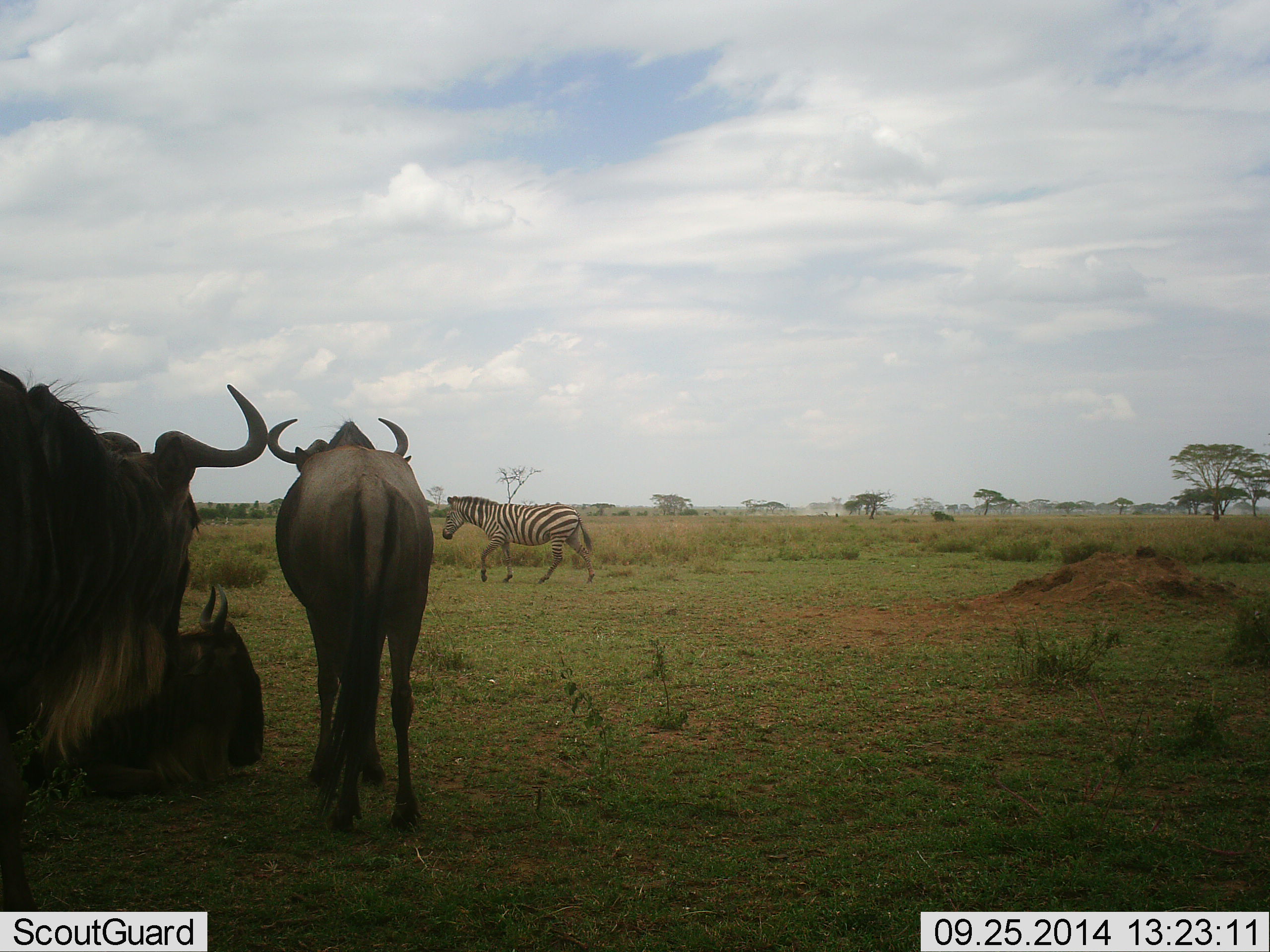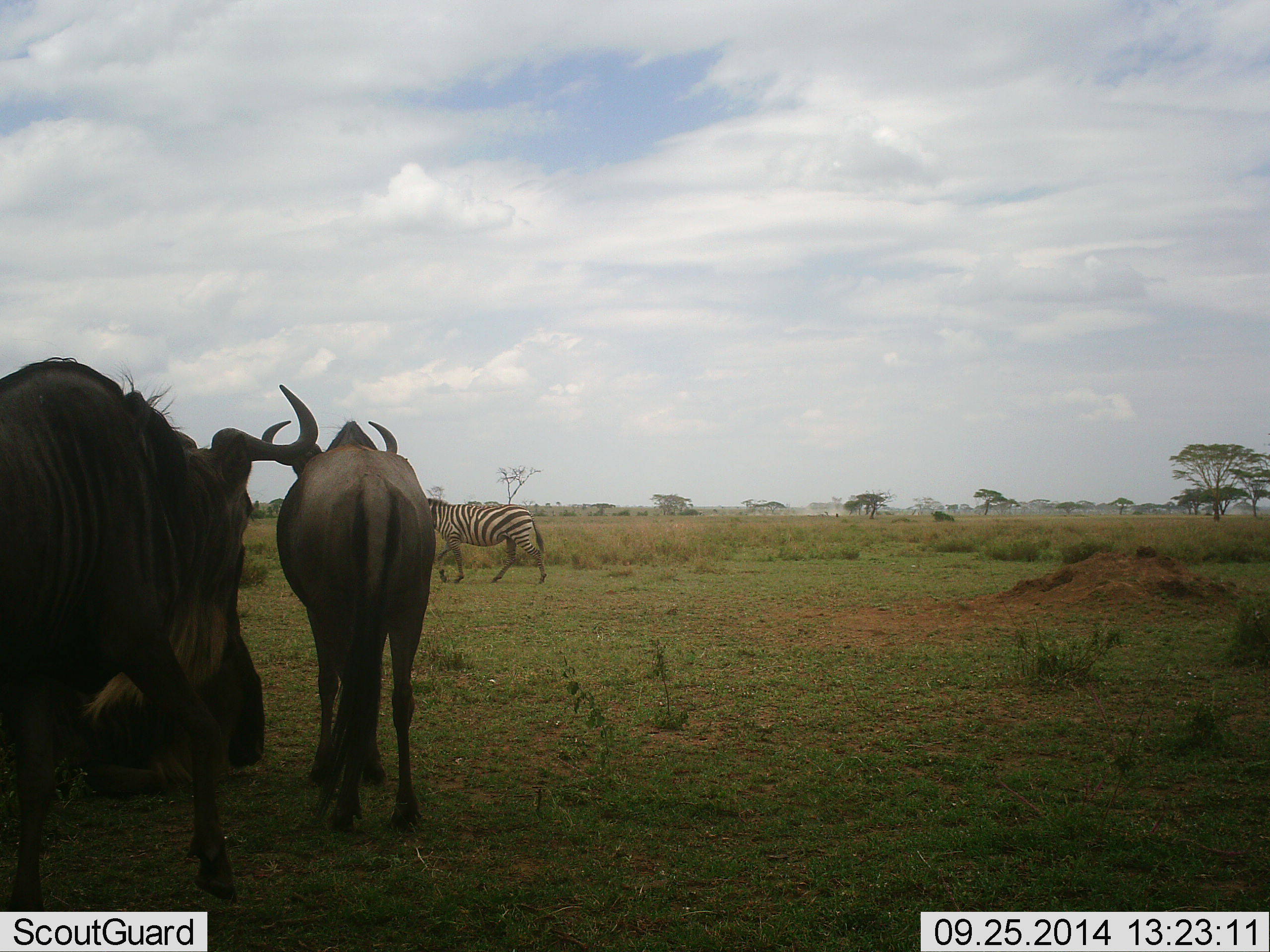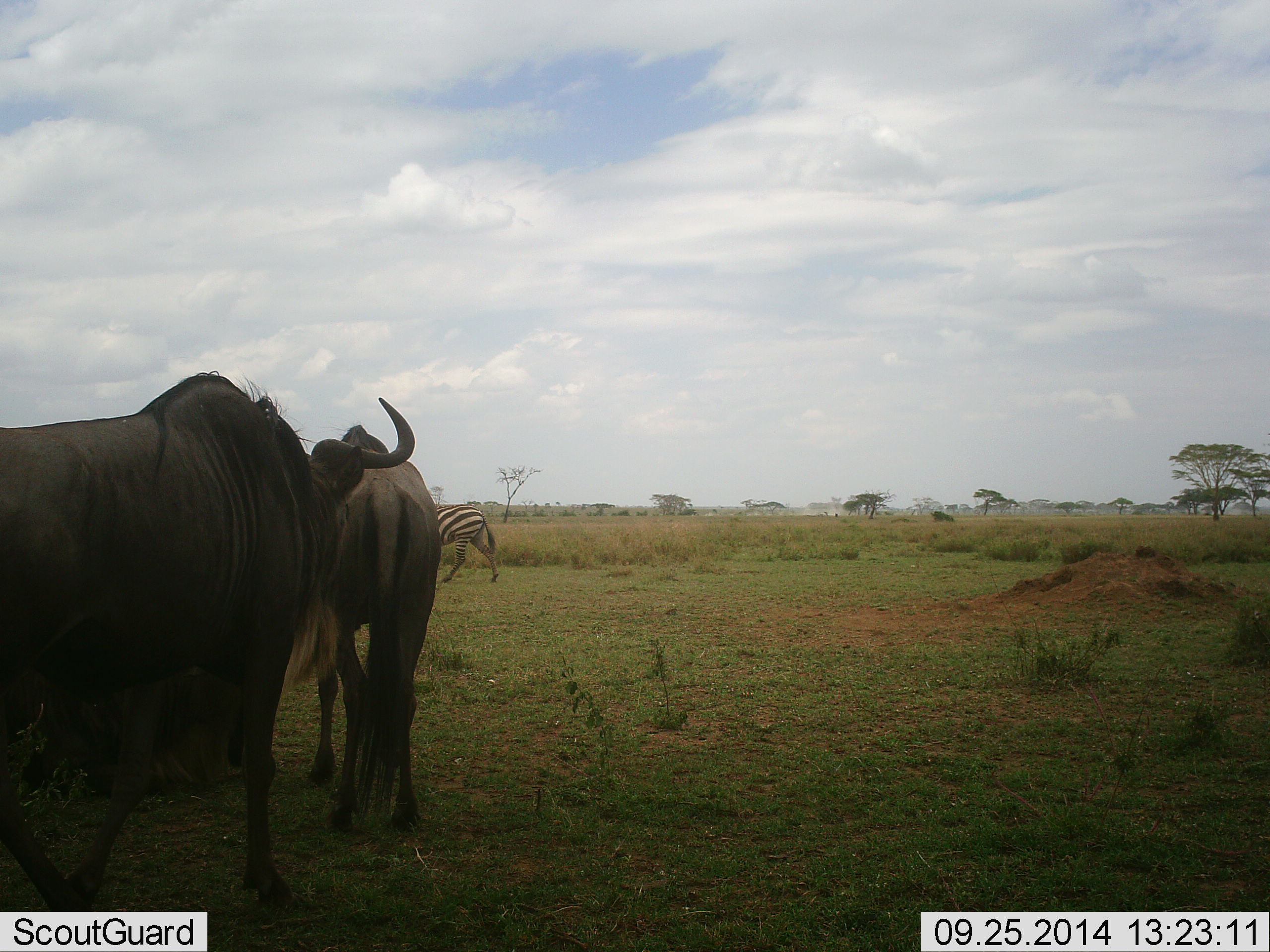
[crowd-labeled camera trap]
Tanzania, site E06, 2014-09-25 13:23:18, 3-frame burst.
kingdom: Animalia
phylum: Chordata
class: Mammalia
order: Artiodactyla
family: Bovidae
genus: Connochaetes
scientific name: Connochaetes taurinus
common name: blue wildebeest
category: wildebeest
Wildebeest (blue wildebeest) (Connochaetes taurinus), count 3. Behavior (volunteer vote fractions): standing 90%, resting 70%, moving 30%, interacting 0%. Young present (vote fraction): 0%. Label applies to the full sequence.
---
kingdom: Animalia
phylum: Chordata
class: Mammalia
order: Perissodactyla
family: Equidae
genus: Equus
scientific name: Equus quagga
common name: plains zebra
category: zebra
Zebra (plains zebra) (Equus quagga), count 1. Behavior (volunteer vote fractions): standing 0%, resting 0%, moving 100%, interacting 0%. Young present (vote fraction): 0%. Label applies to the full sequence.